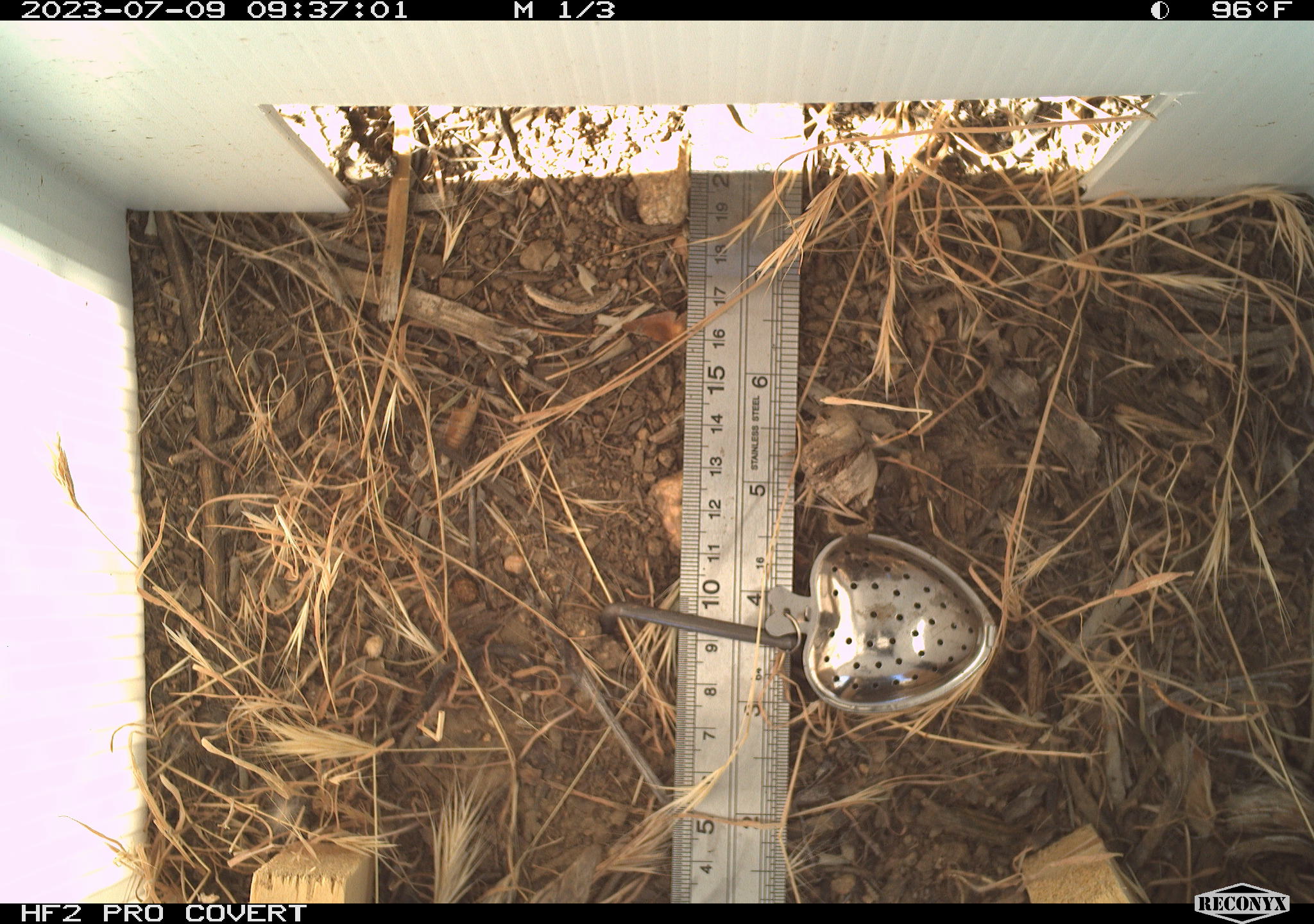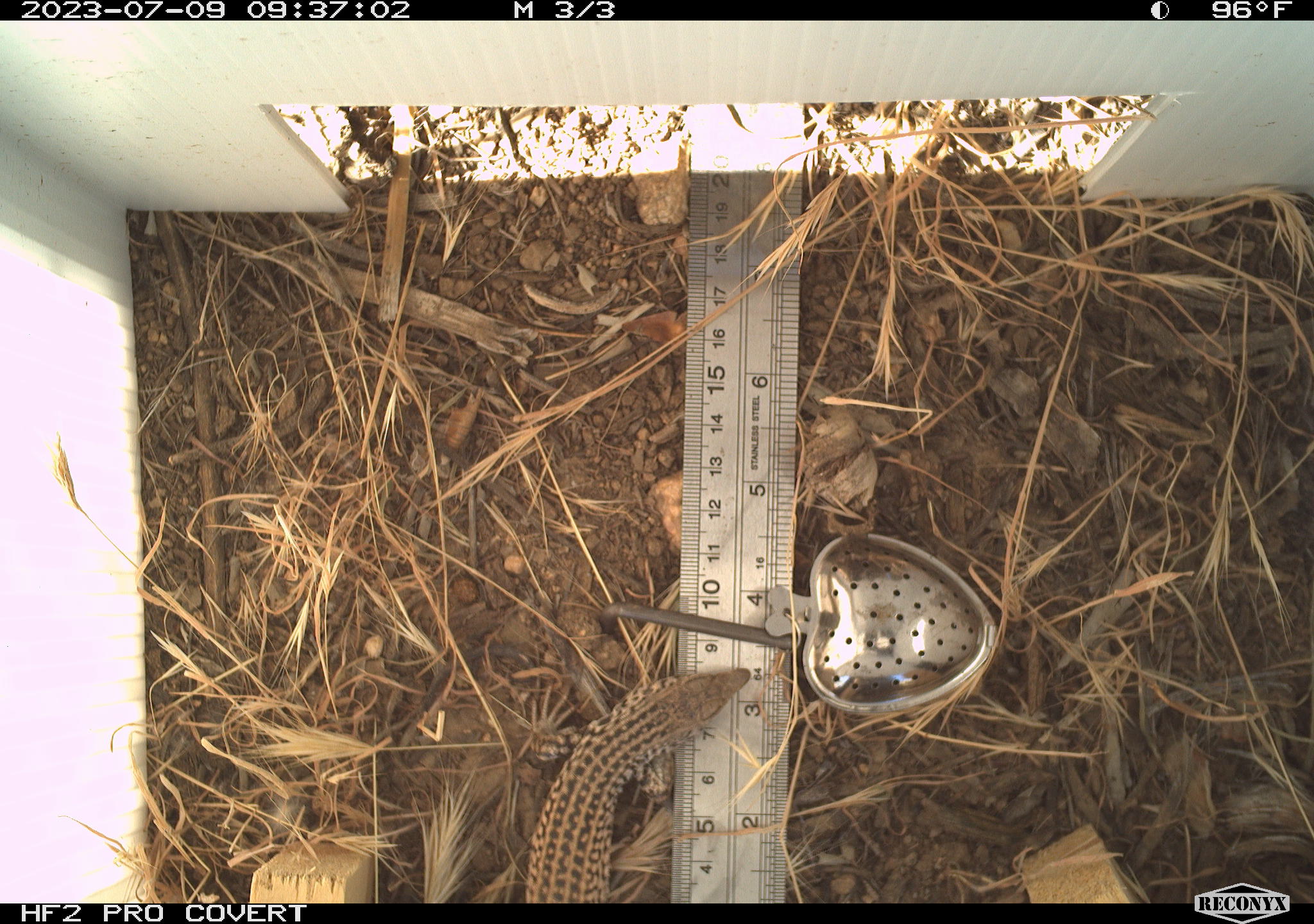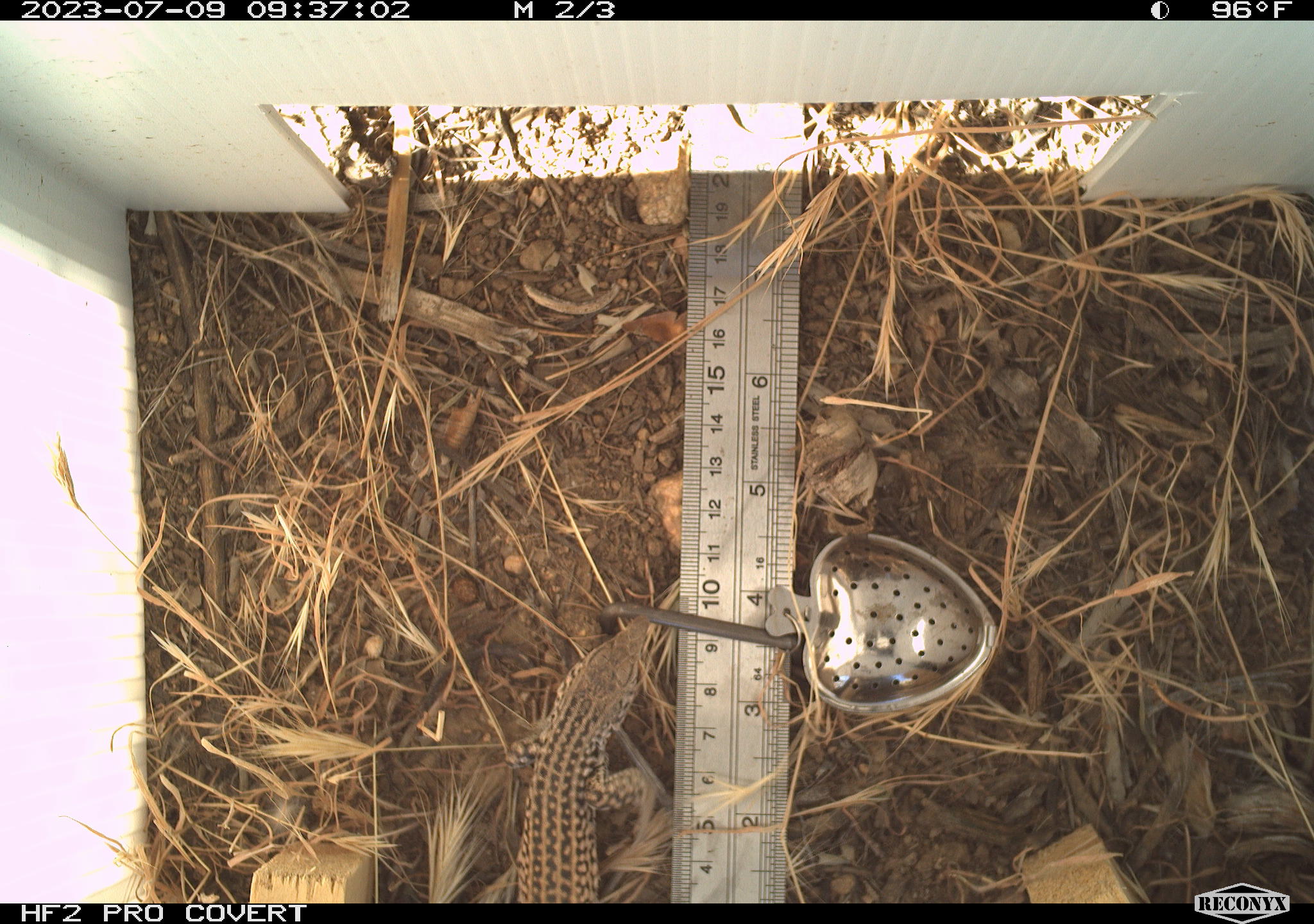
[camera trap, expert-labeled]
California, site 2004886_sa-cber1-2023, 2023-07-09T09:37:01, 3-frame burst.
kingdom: Animalia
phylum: Chordata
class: Reptilia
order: Squamata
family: Teiidae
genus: Aspidoscelis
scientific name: Aspidoscelis tigris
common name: western whiptail